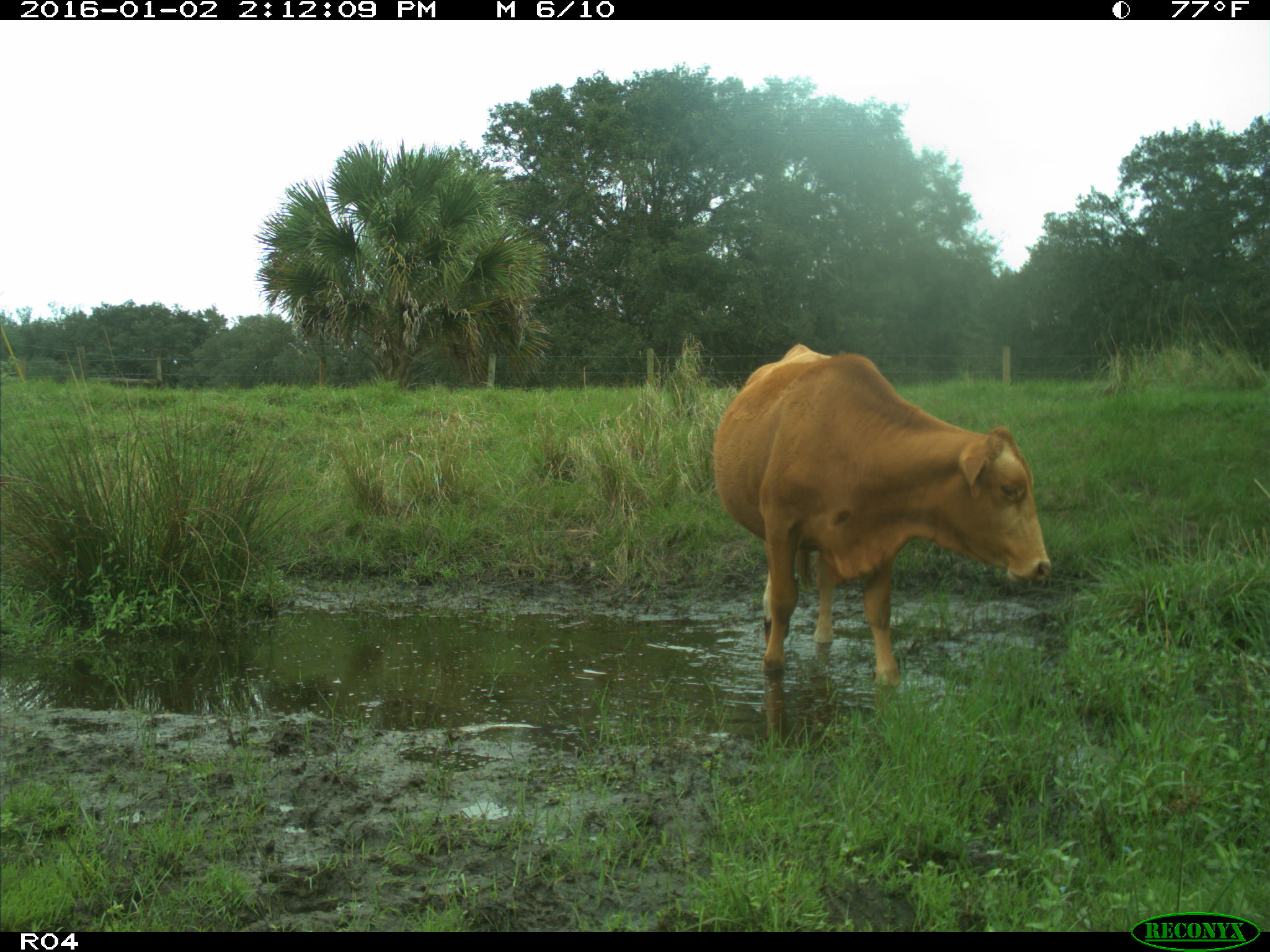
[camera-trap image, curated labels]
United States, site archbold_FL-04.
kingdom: Animalia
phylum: Chordata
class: Mammalia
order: Artiodactyla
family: Bovidae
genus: Bos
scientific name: Bos taurus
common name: domestic cow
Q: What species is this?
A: Bos taurus (domestic cow).